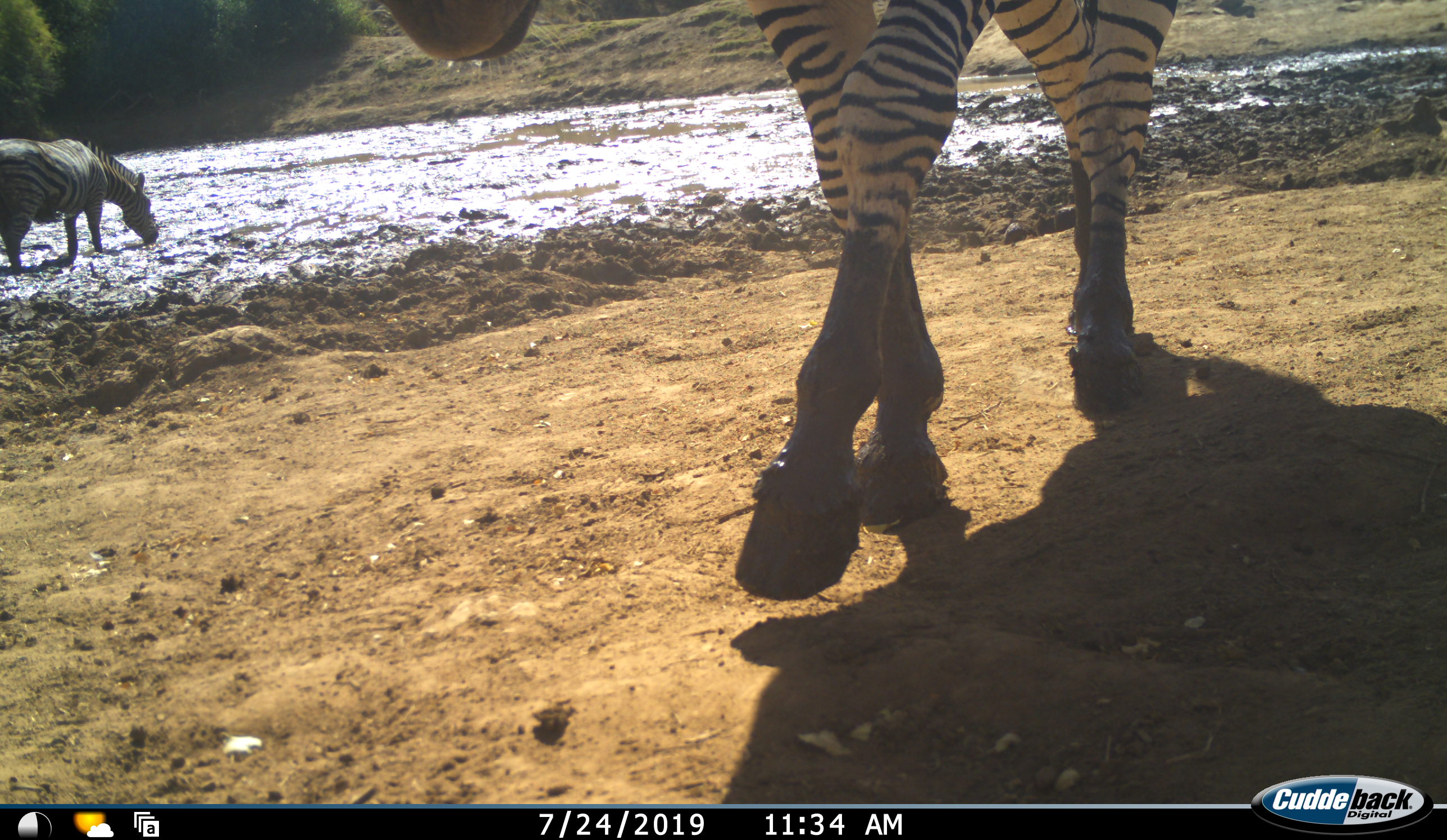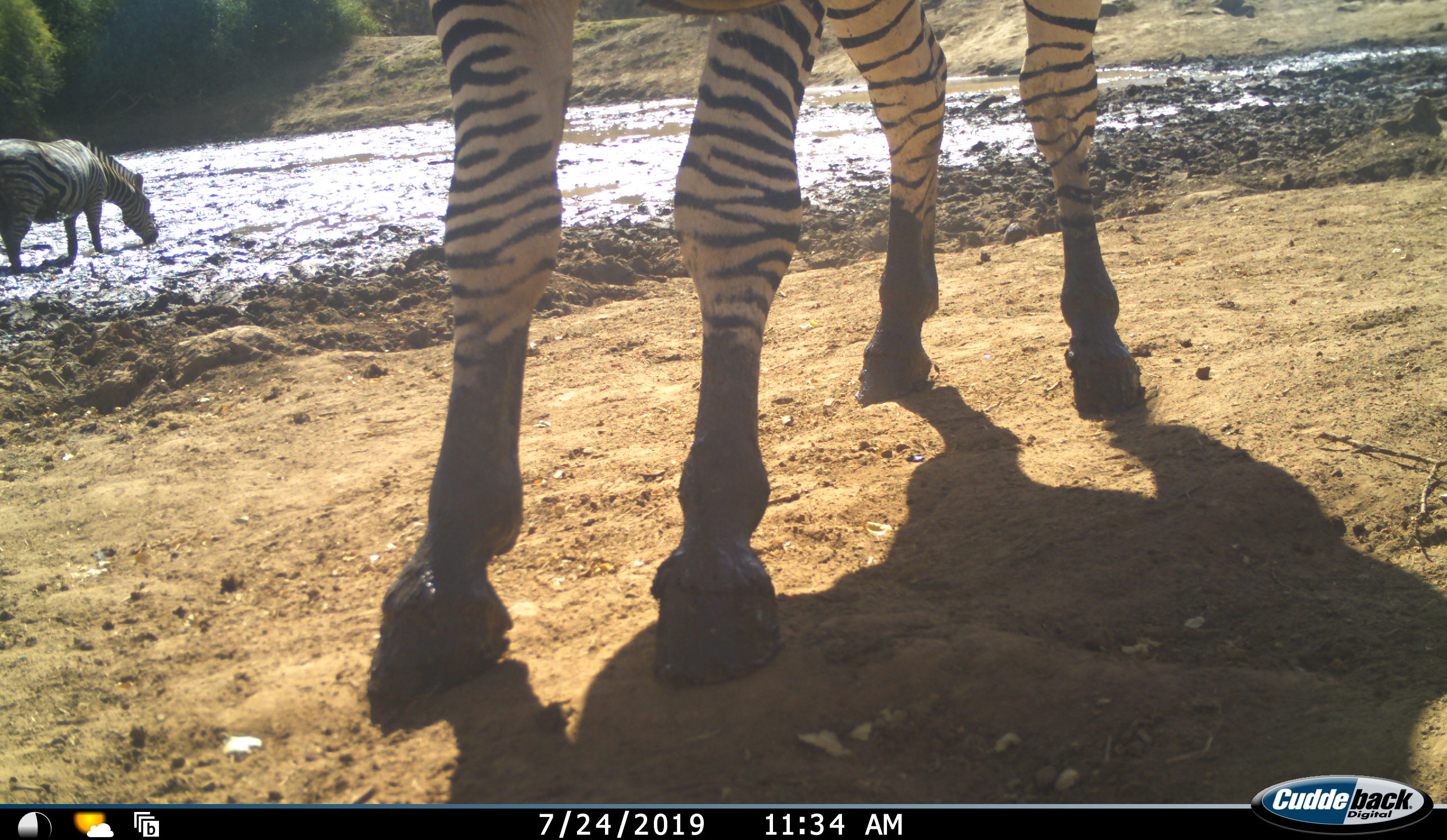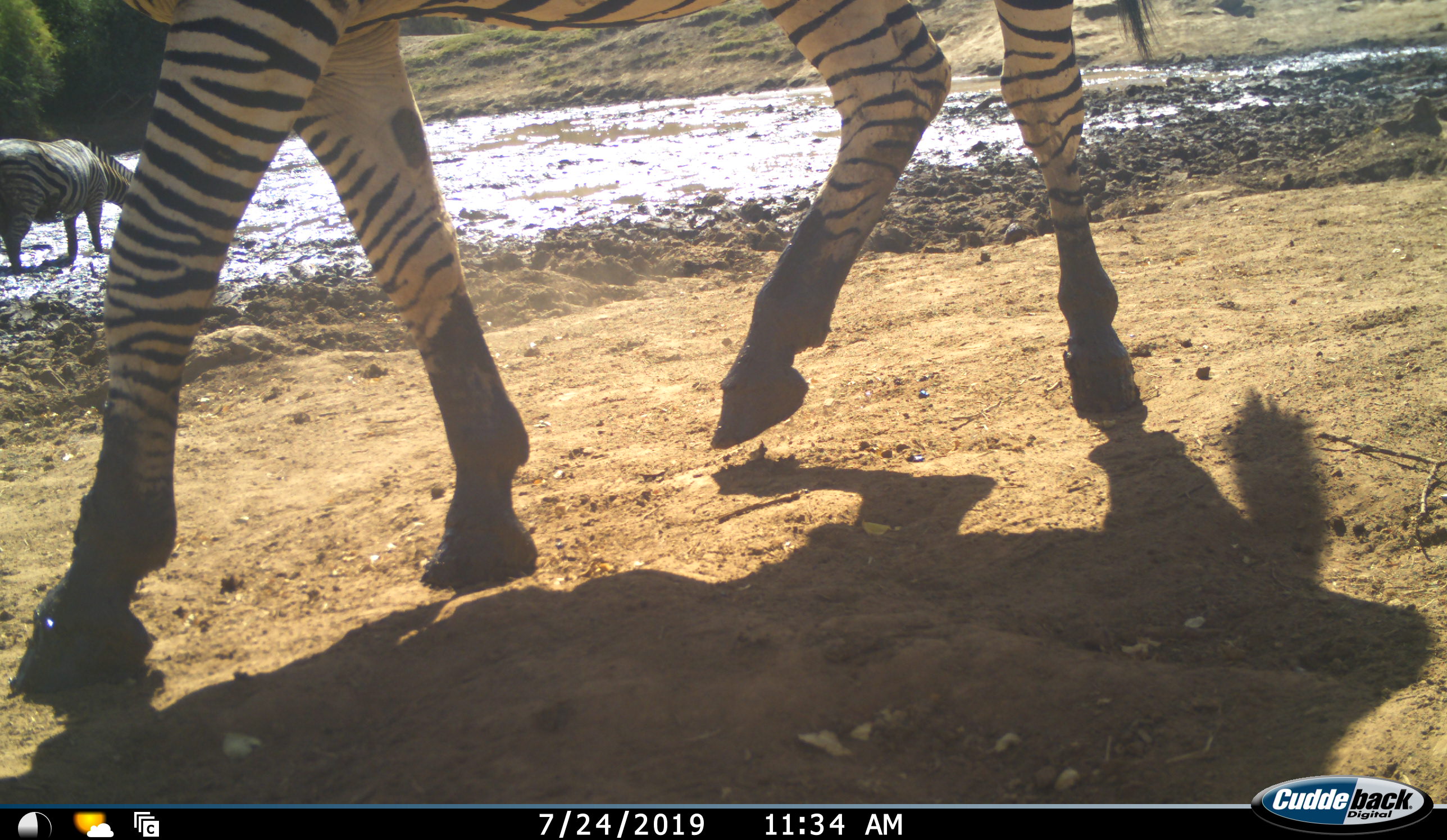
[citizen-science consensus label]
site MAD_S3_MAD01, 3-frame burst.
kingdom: Animalia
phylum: Chordata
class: Mammalia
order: Perissodactyla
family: Equidae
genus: Equus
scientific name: Equus quagga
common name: plains zebra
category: zebraplains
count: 2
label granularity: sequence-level